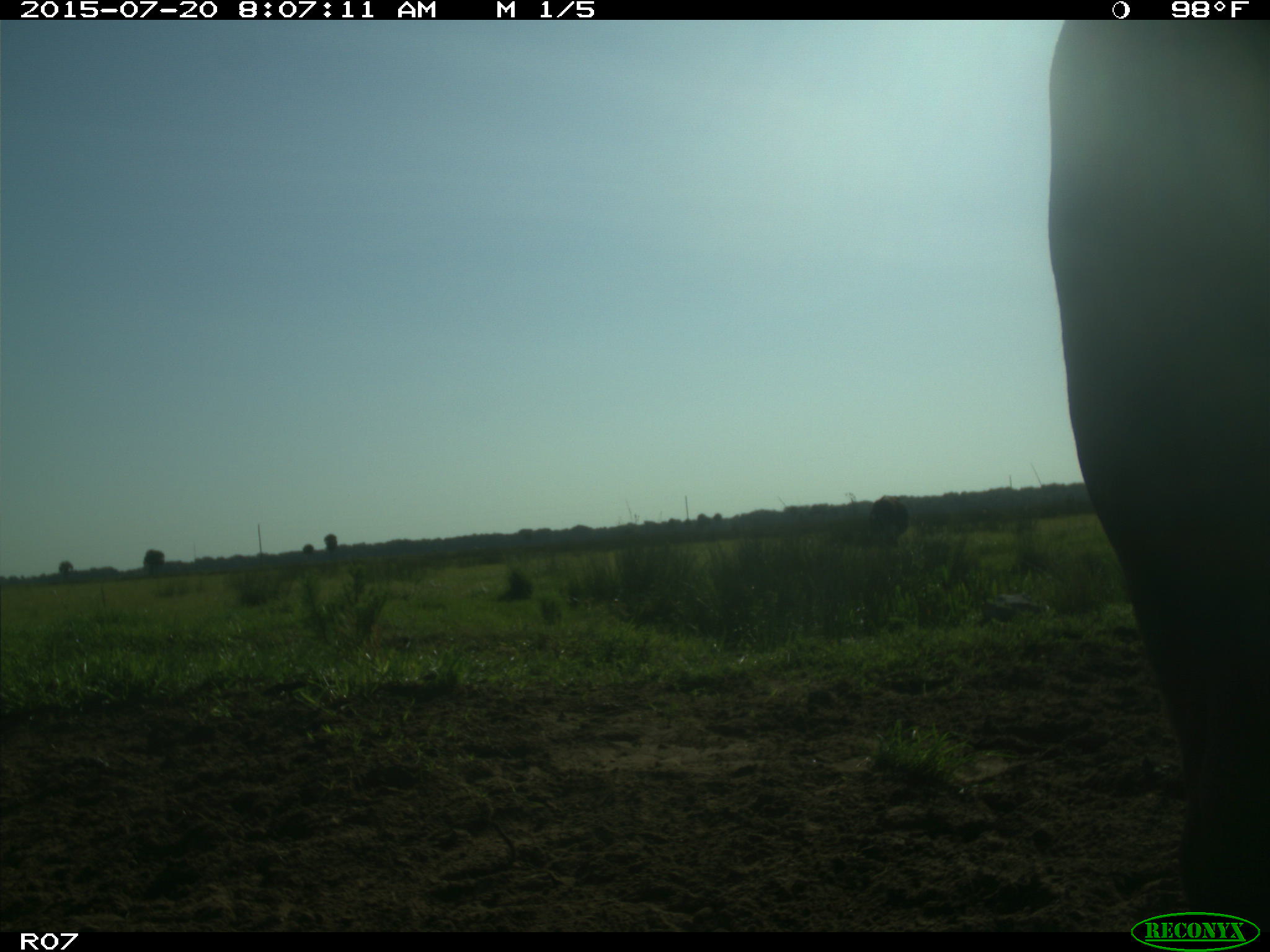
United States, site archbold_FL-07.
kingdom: Animalia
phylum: Chordata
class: Mammalia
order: Artiodactyla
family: Bovidae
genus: Bos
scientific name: Bos taurus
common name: domestic cow